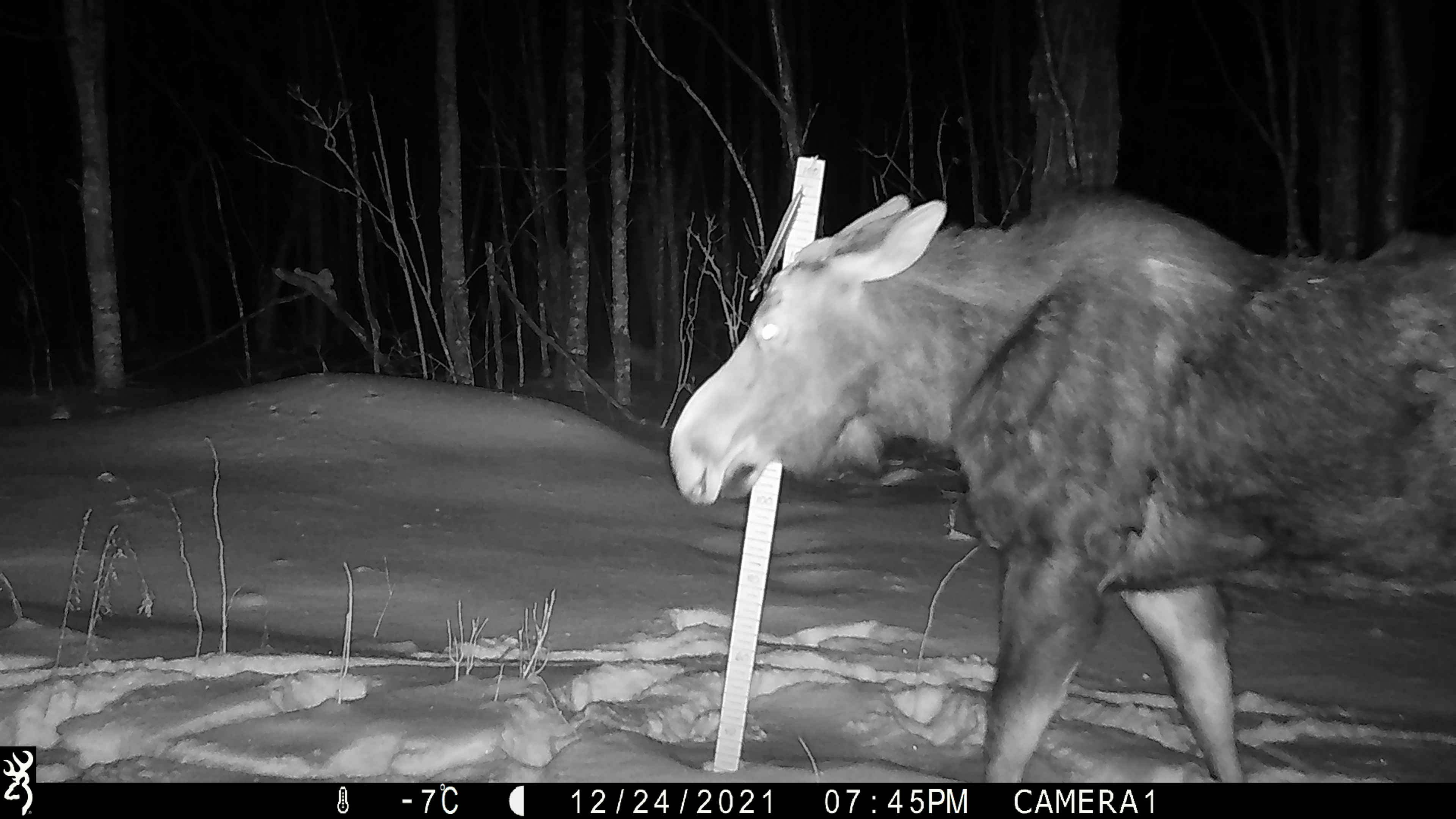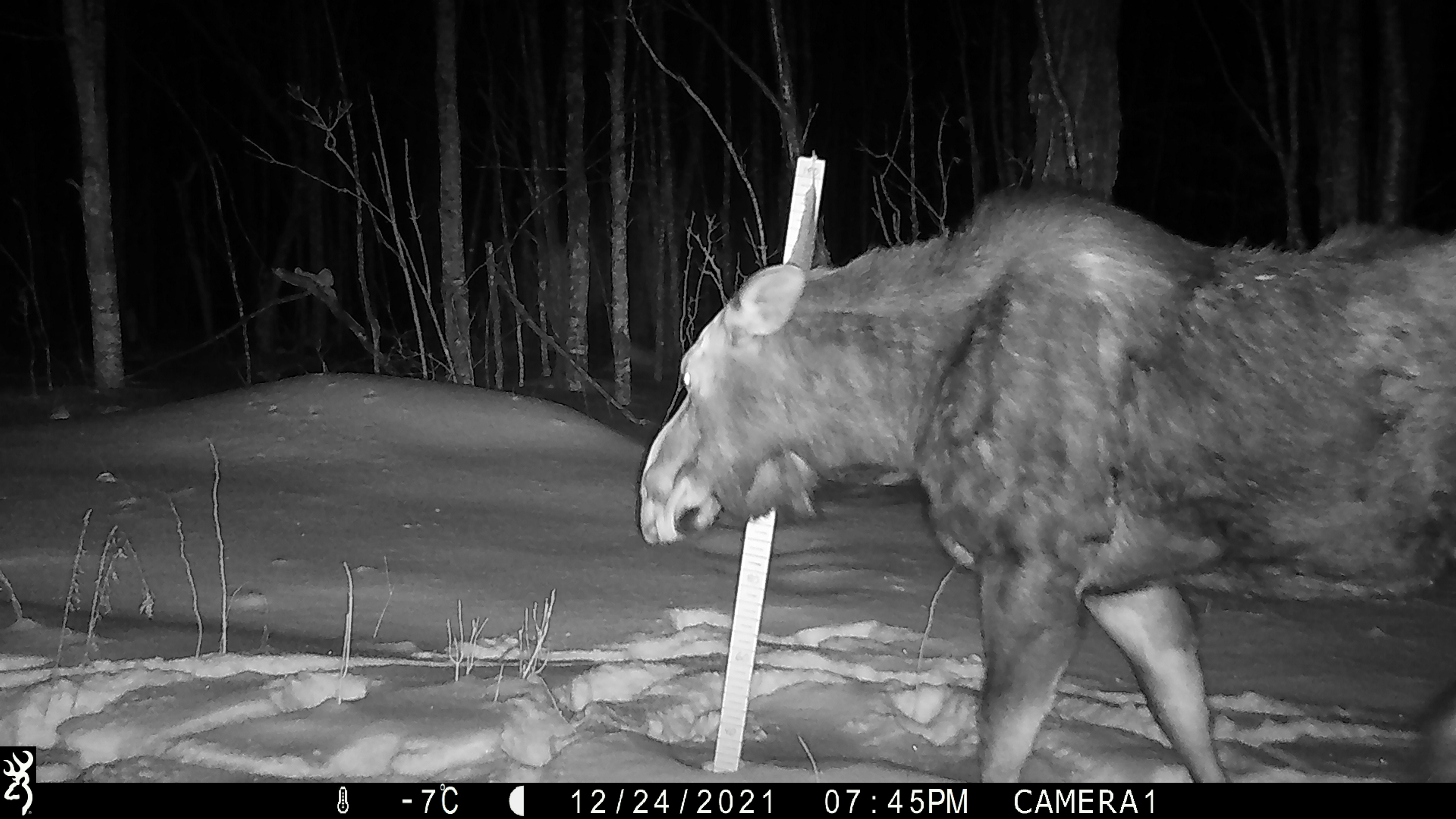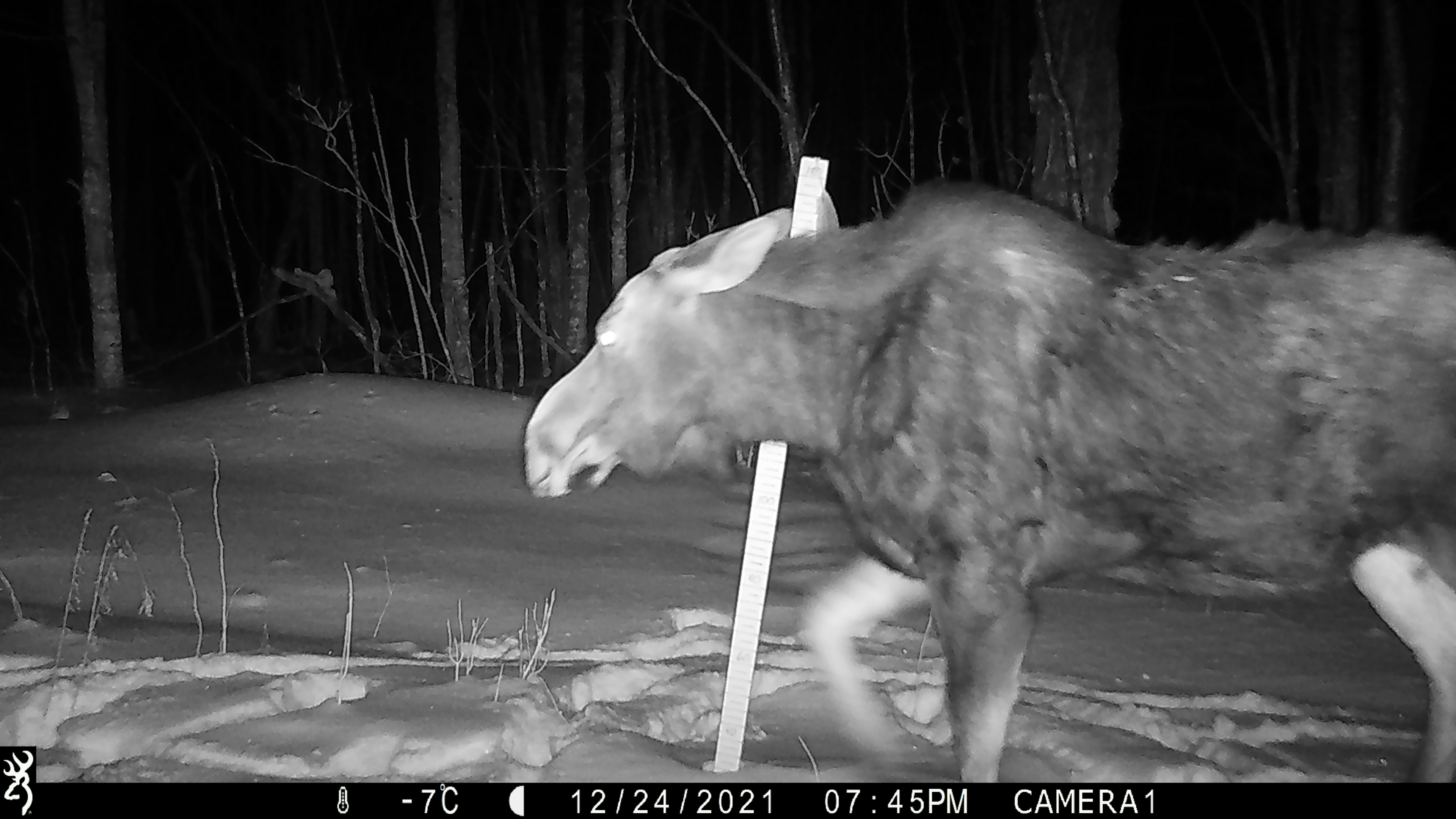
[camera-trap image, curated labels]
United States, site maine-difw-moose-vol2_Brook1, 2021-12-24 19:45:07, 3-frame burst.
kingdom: Animalia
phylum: Chordata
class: Mammalia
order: Artiodactyla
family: Cervidae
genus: Alces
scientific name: Alces alces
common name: moose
Moose (Alces alces).